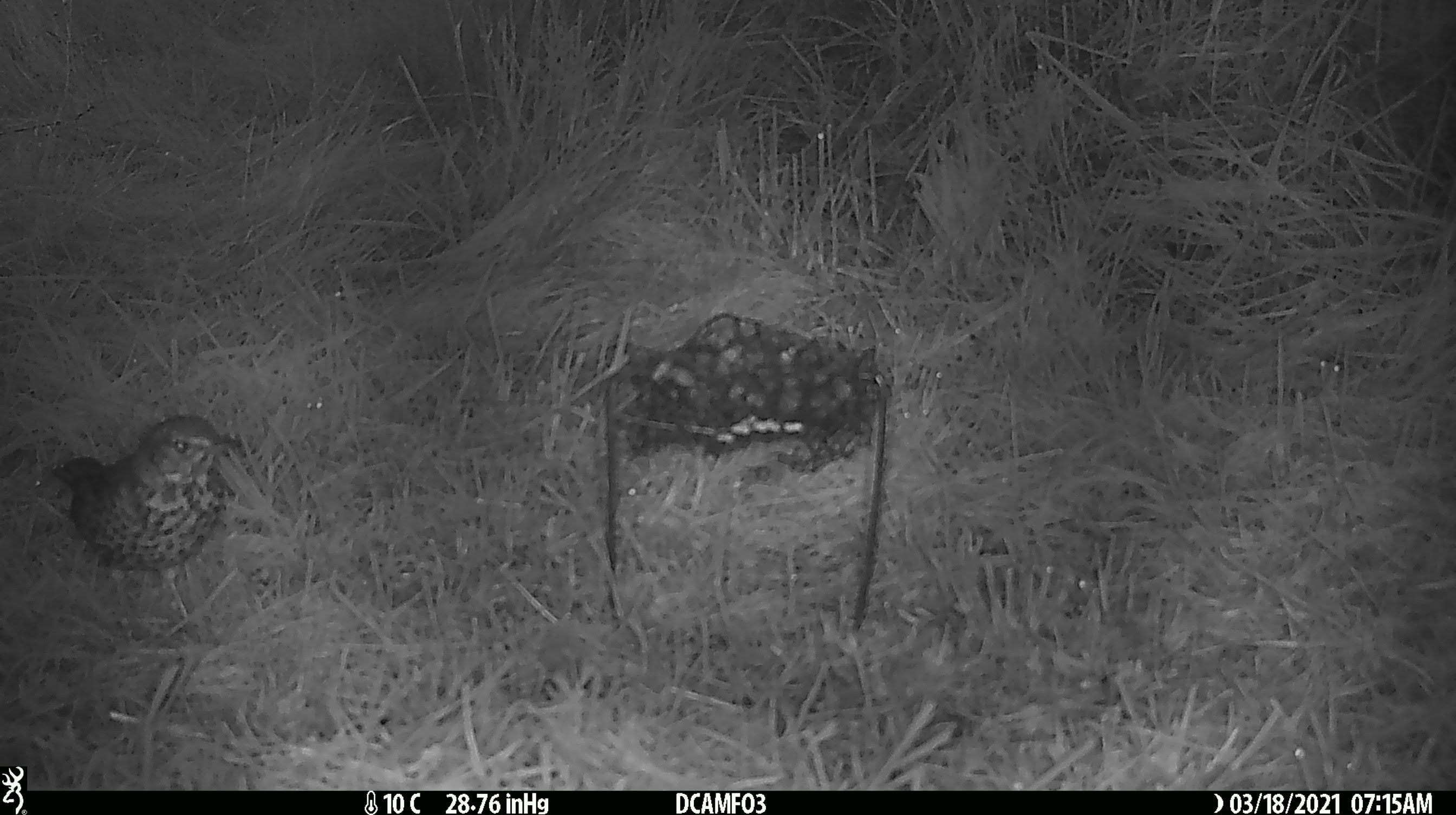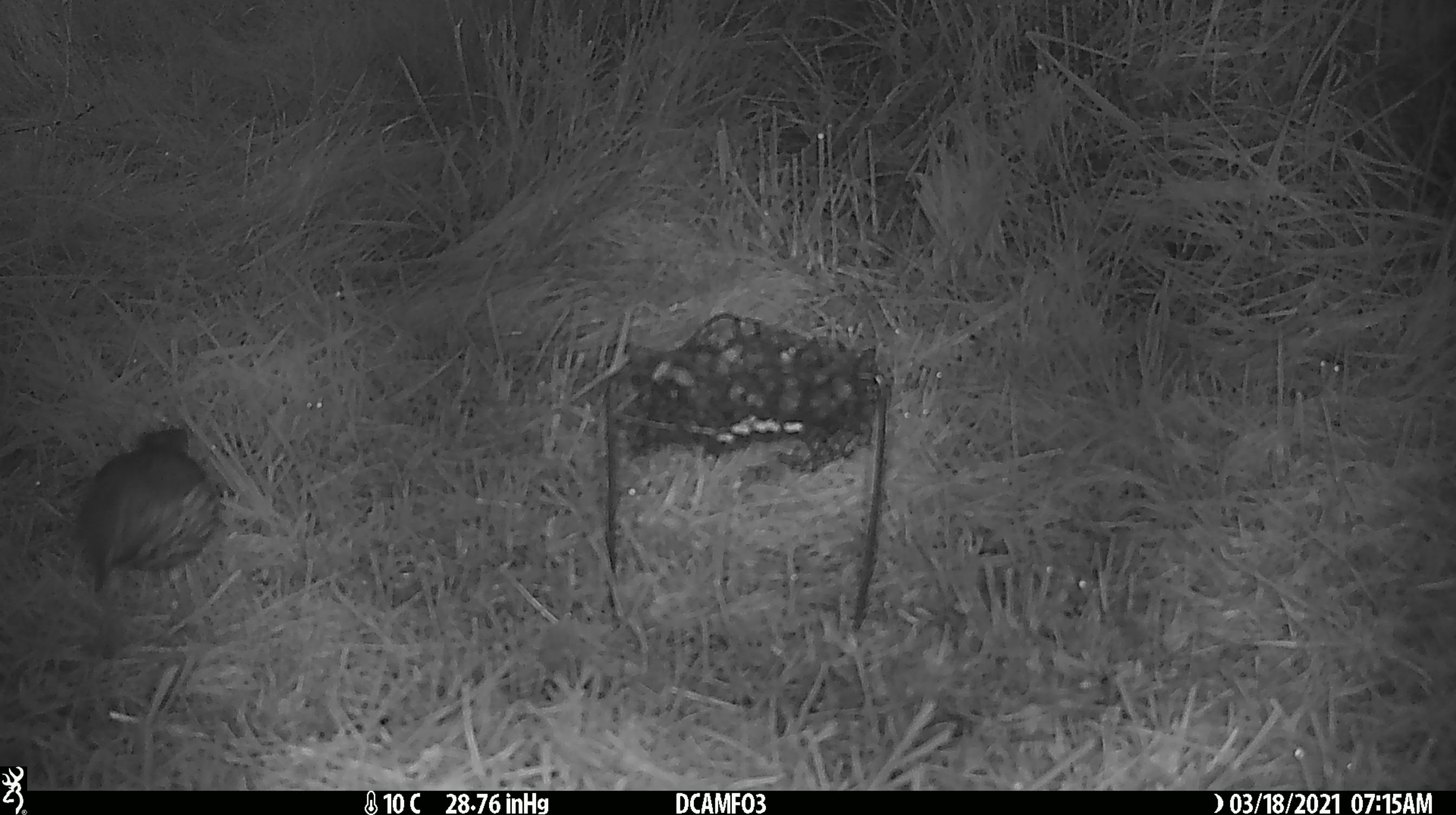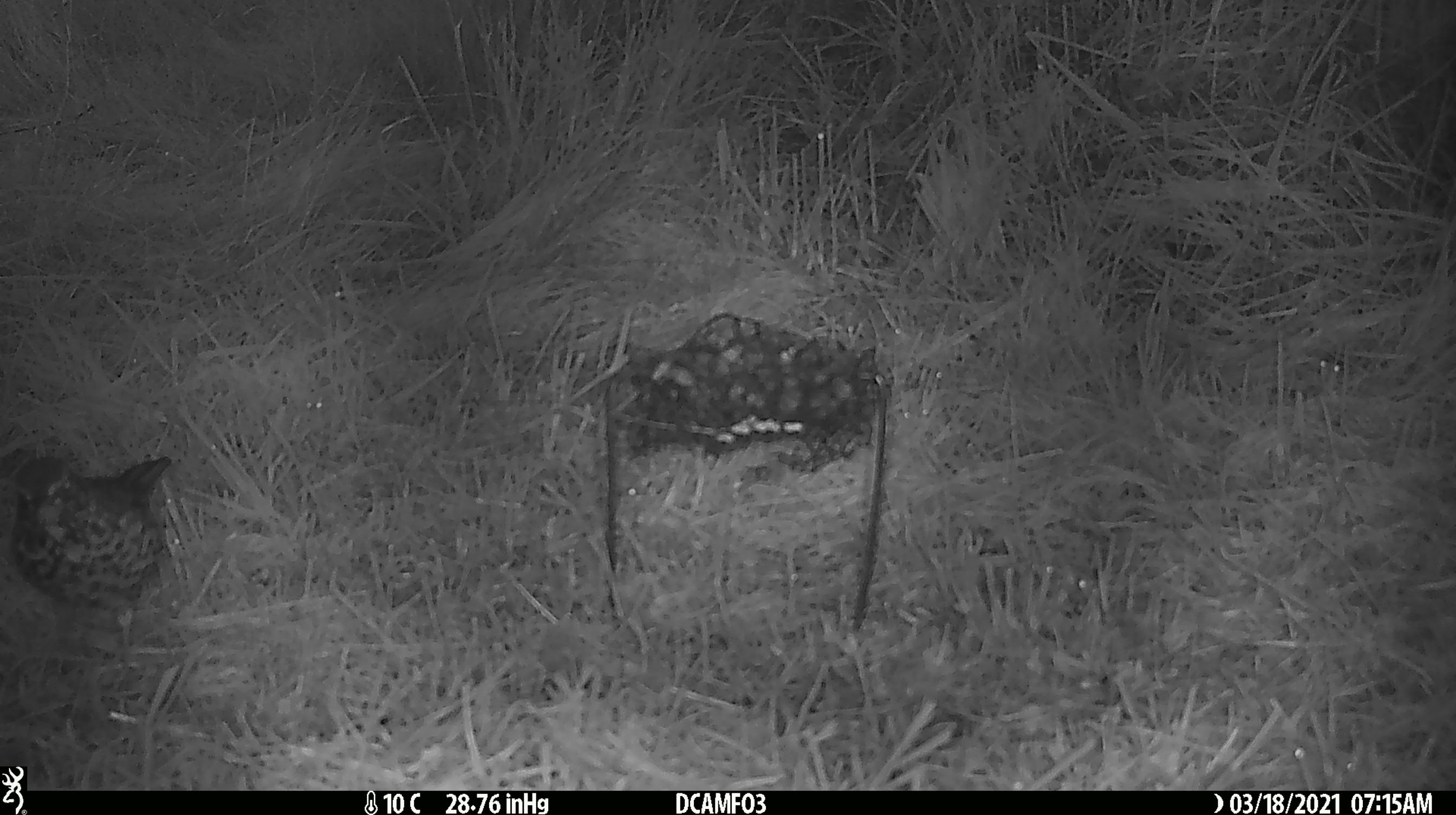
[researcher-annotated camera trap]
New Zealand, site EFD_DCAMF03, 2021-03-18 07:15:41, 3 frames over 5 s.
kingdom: Animalia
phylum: Chordata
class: Aves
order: Passeriformes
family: Turdidae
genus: Turdus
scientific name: Turdus philomelos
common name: song thrush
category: thrush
Thrush (song thrush) (Turdus philomelos).